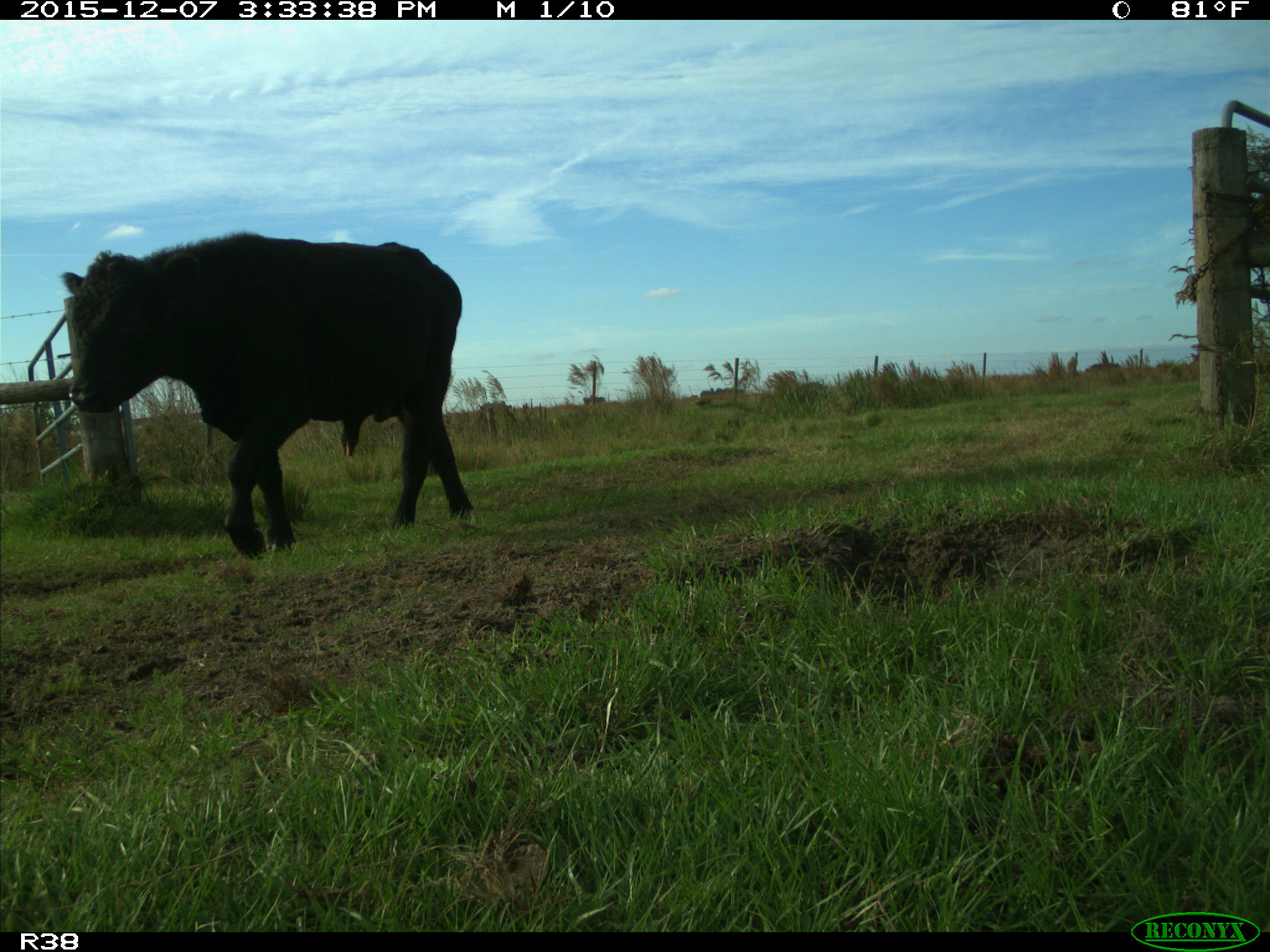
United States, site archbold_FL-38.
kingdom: Animalia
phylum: Chordata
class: Mammalia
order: Artiodactyla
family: Bovidae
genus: Bos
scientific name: Bos taurus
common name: domestic cow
Bos taurus (domestic cow).